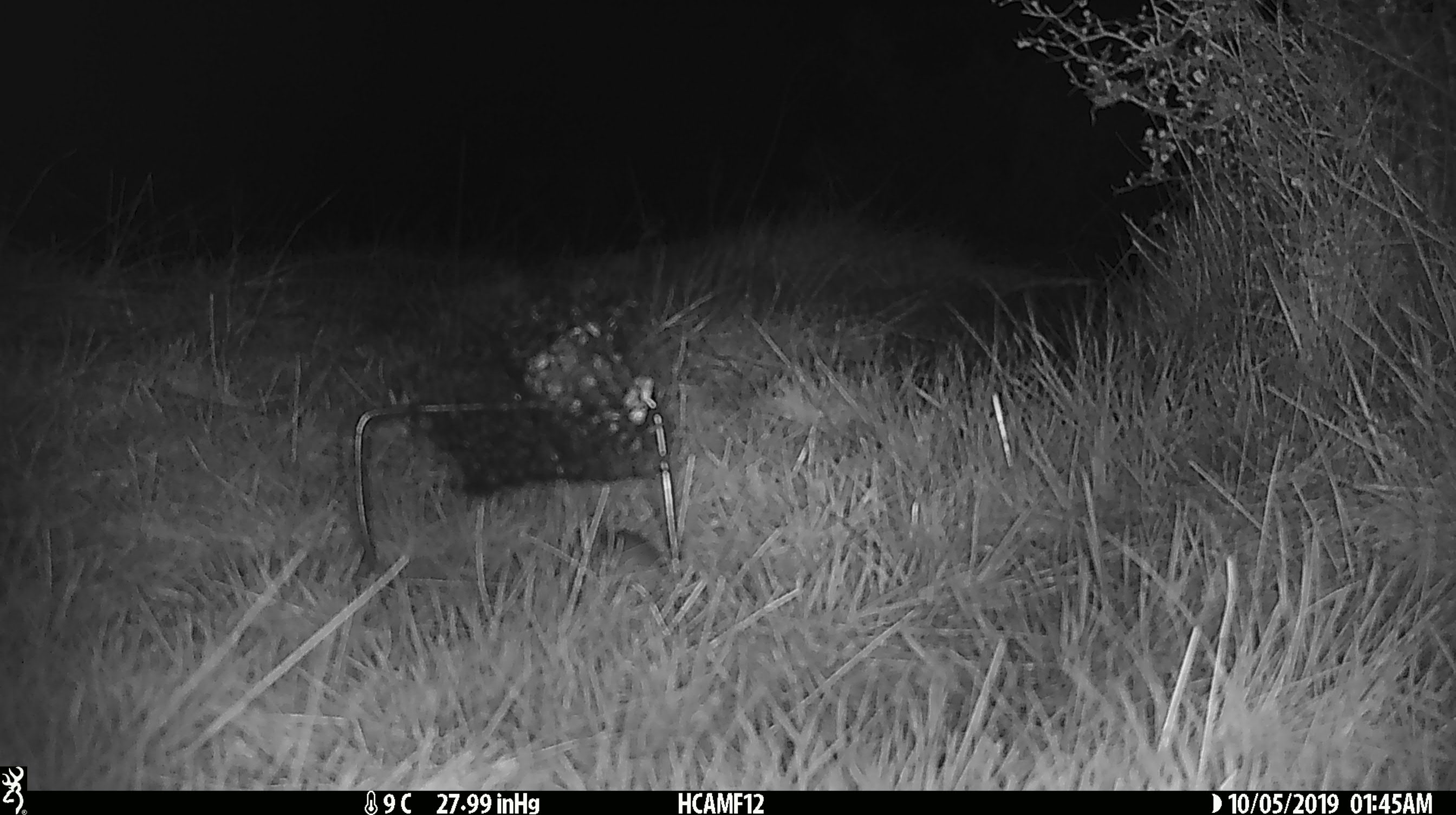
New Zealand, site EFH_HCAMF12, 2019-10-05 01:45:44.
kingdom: Animalia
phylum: Chordata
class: Mammalia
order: Rodentia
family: Muridae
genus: Mus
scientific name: Mus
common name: mouse